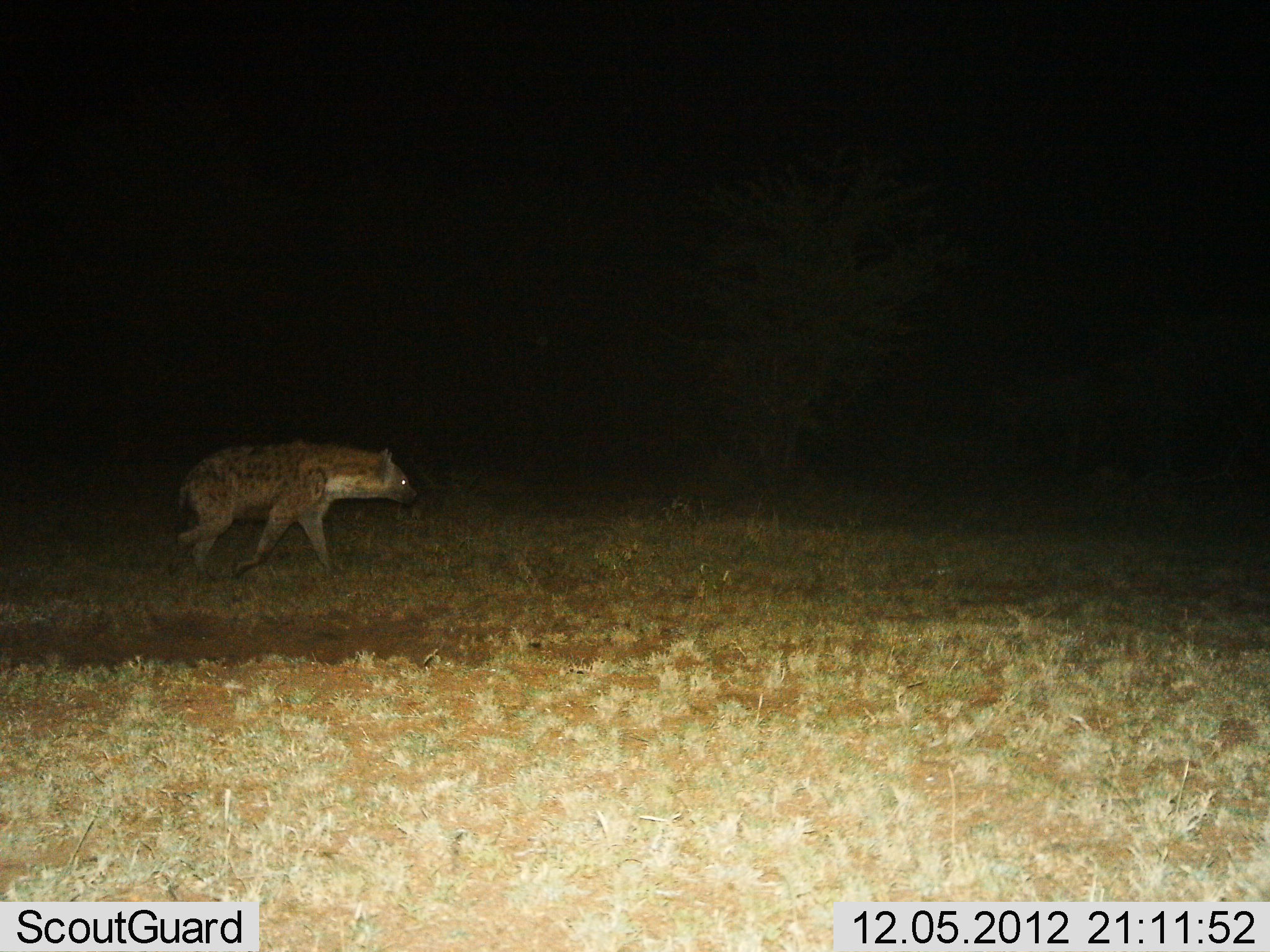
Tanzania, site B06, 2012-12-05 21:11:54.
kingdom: Animalia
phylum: Chordata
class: Mammalia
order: Carnivora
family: Hyaenidae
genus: Crocuta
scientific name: Crocuta crocuta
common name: spotted hyena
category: hyenaspotted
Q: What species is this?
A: Hyenaspotted (spotted hyena) (Crocuta crocuta).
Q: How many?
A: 1.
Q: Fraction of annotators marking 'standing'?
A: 0%.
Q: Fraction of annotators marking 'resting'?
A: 0%.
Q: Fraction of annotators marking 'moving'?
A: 100%.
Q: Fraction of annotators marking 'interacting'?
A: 0%.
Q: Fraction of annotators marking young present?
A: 0%.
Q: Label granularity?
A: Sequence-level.